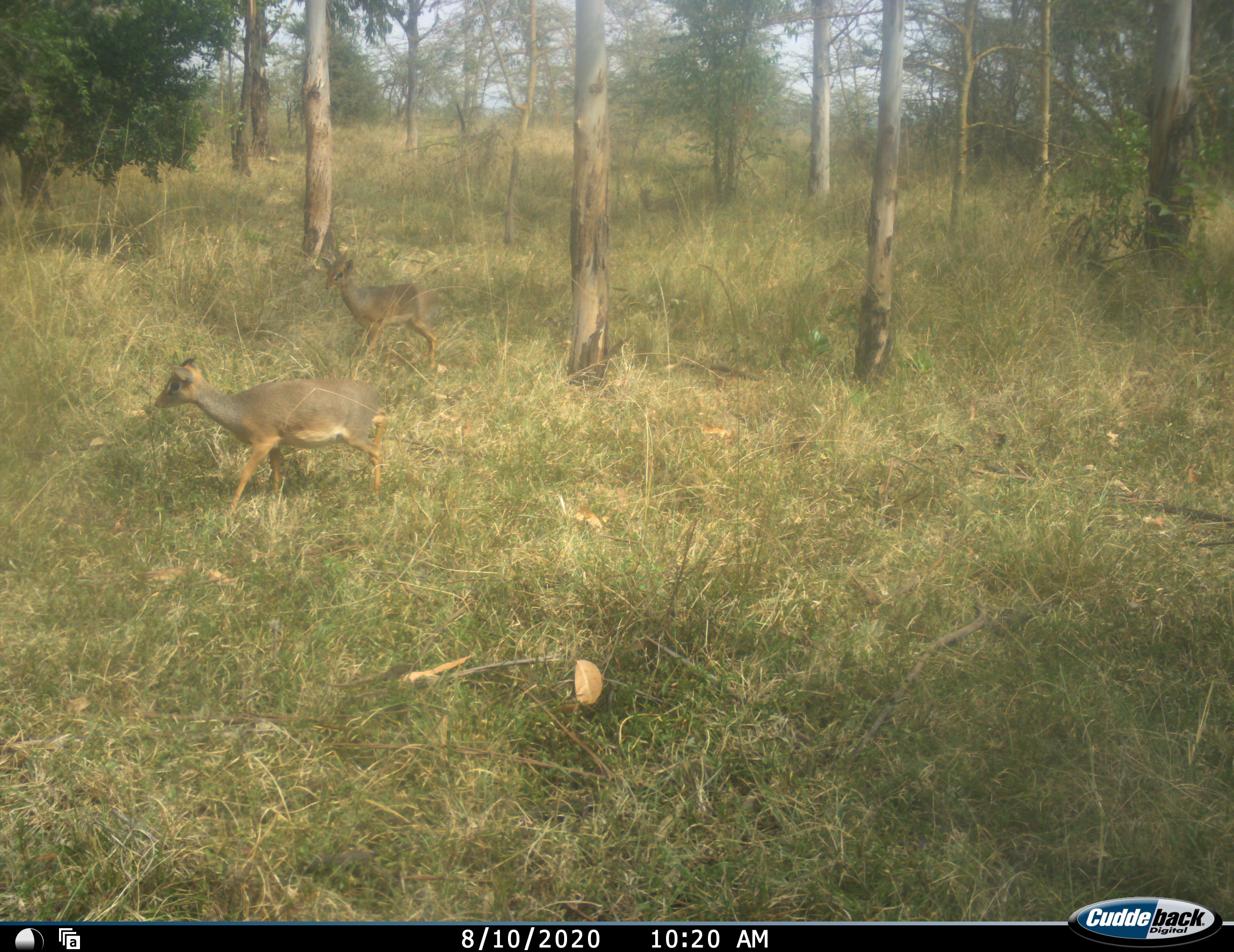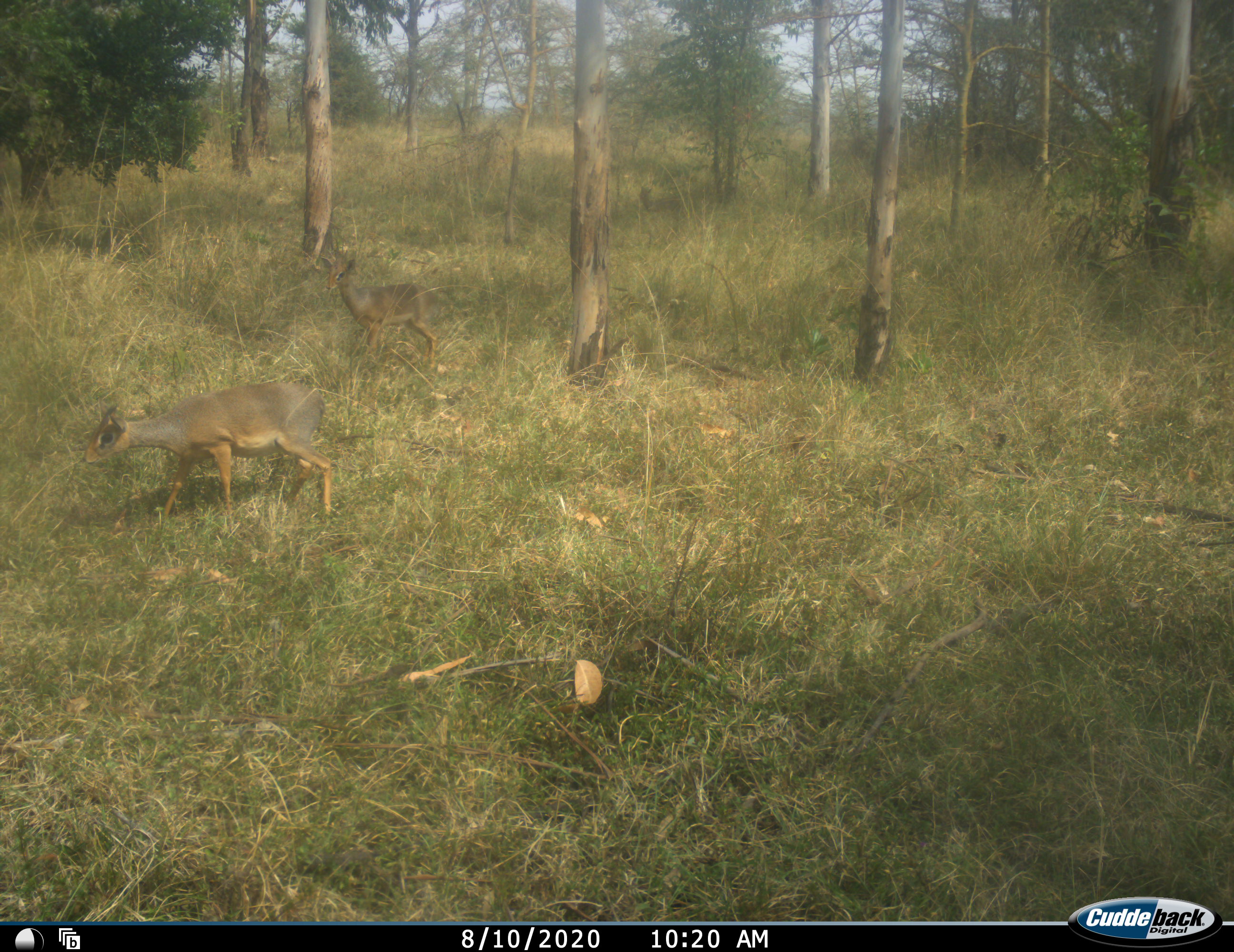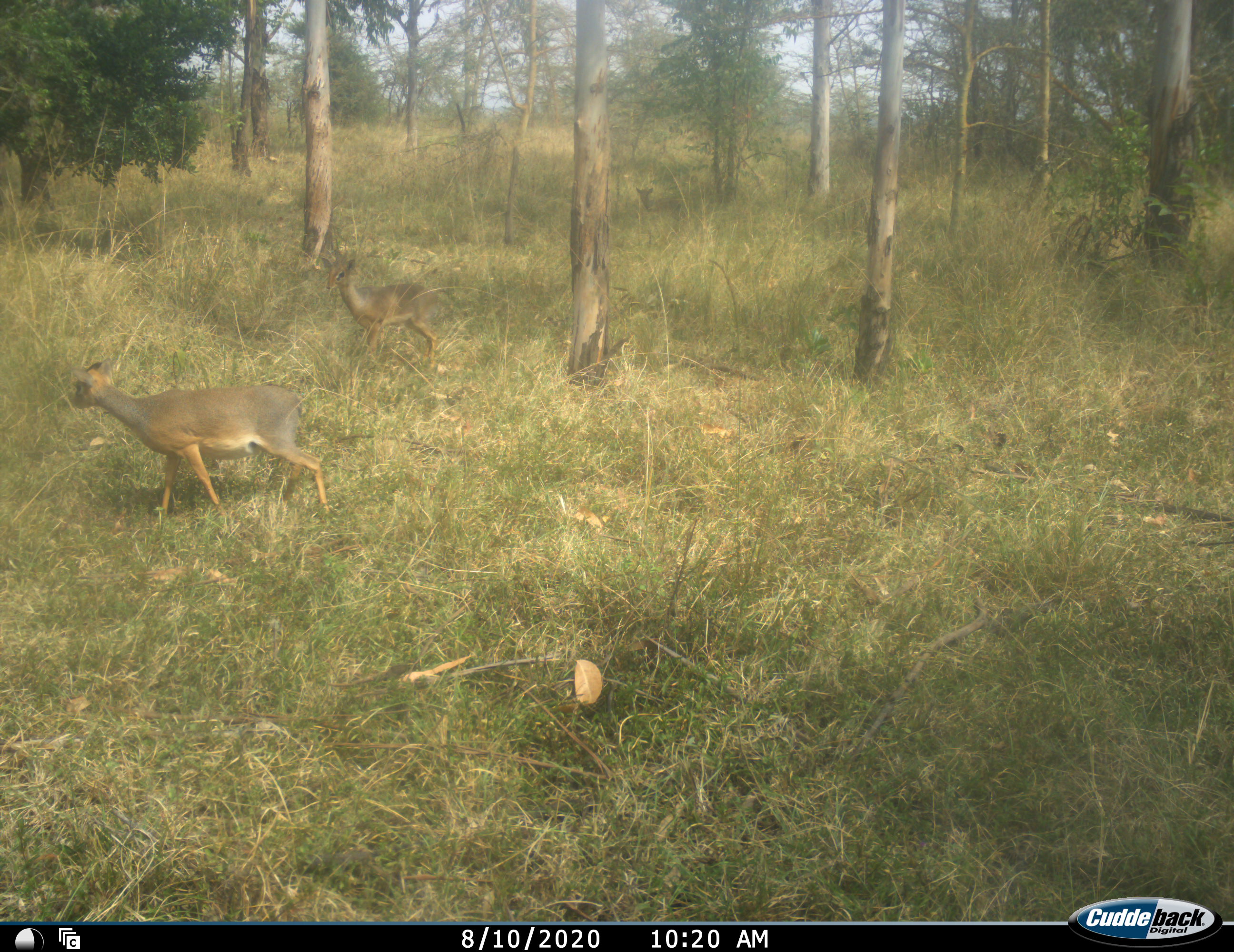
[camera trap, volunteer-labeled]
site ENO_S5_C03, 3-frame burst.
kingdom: Animalia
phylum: Chordata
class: Mammalia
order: Artiodactyla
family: Bovidae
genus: Madoqua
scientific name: Madoqua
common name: dik-dik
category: dikdik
Dikdik (dik-dik) (Madoqua), count 2. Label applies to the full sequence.